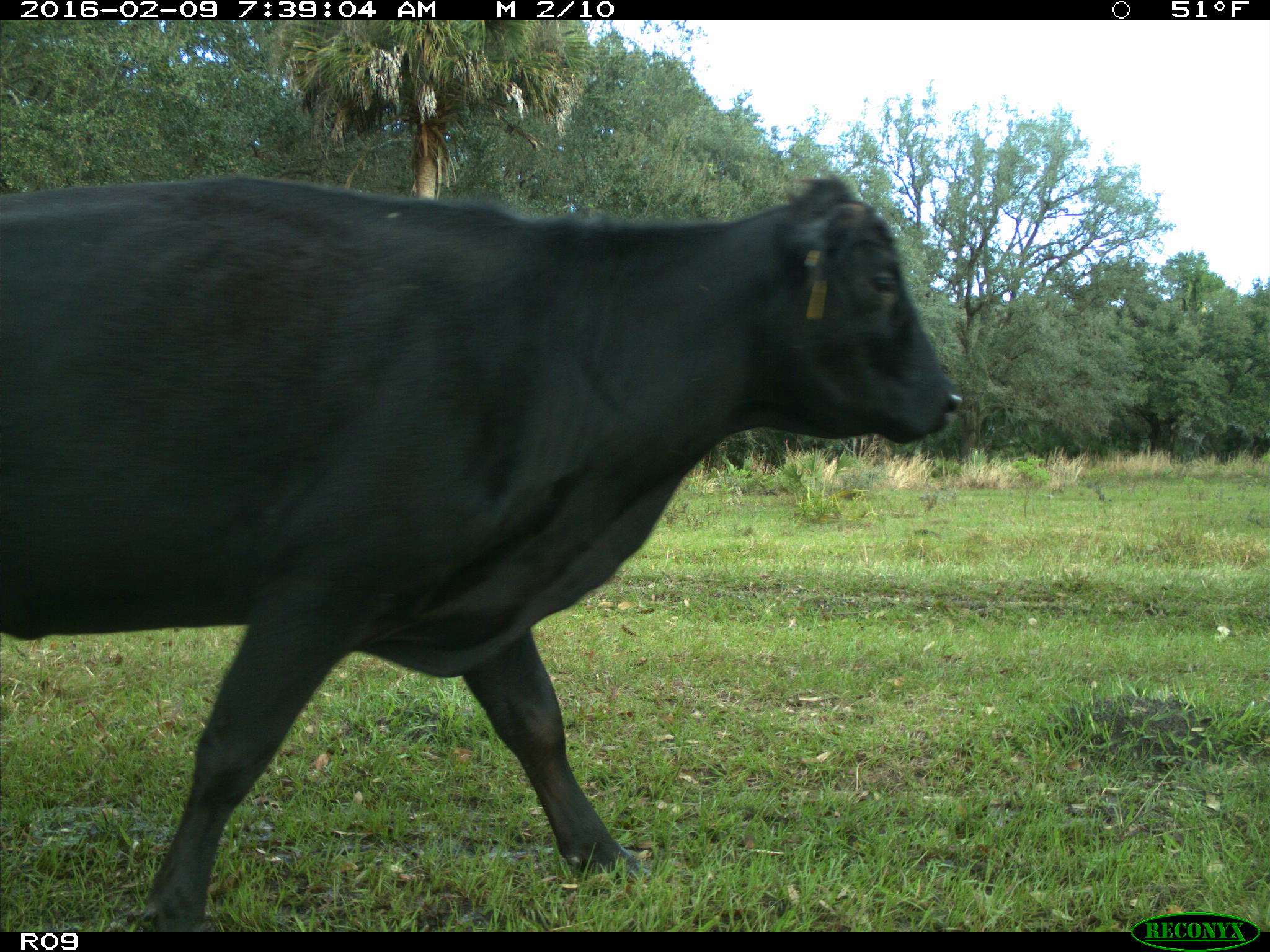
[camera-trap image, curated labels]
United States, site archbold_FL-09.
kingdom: Animalia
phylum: Chordata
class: Mammalia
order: Artiodactyla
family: Bovidae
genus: Bos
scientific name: Bos taurus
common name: domestic cow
Bos taurus (domestic cow).